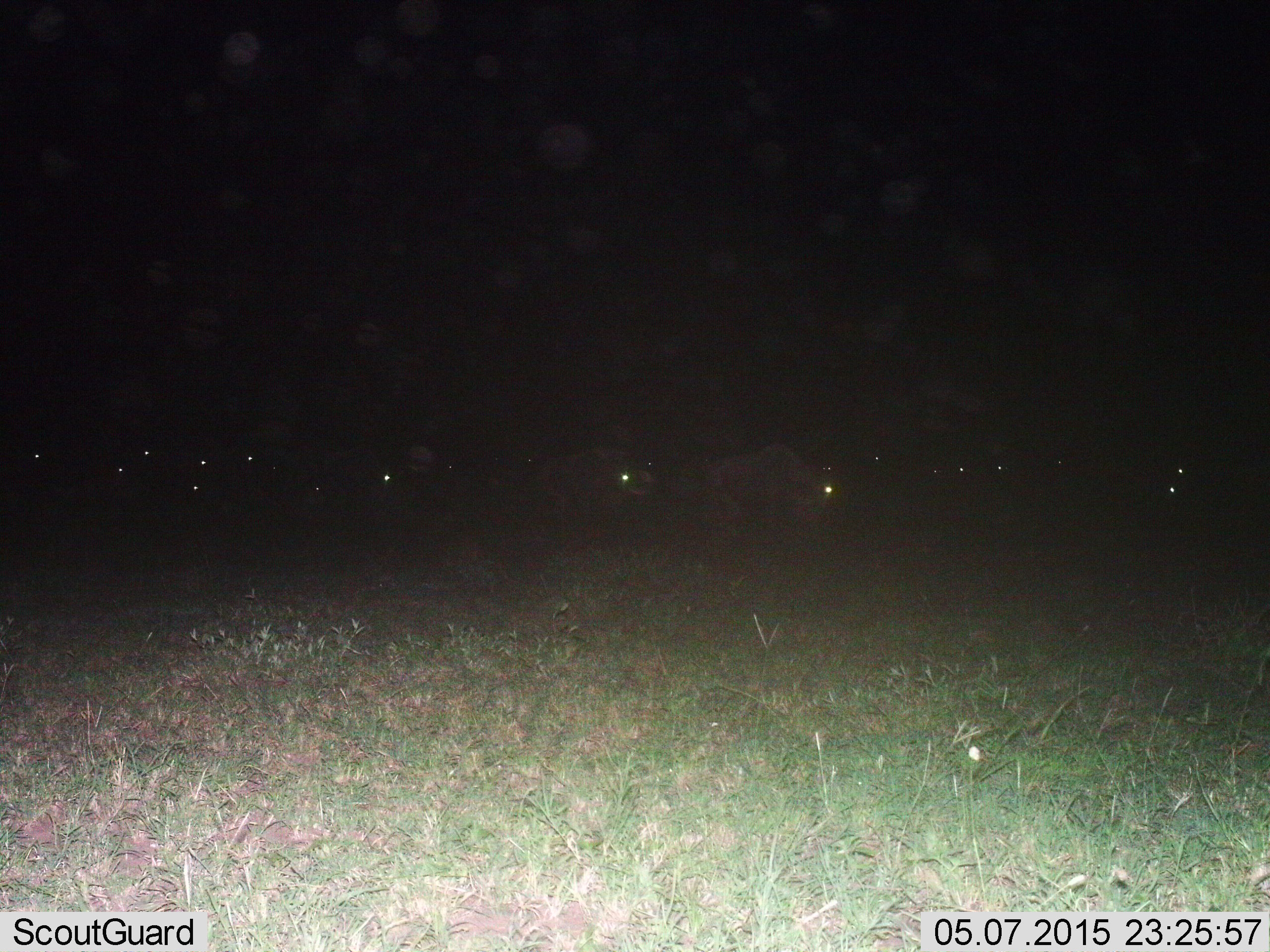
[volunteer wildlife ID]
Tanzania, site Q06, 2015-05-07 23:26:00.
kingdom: Animalia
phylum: Chordata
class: Mammalia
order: Artiodactyla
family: Bovidae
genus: Connochaetes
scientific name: Connochaetes taurinus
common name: blue wildebeest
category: wildebeest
Wildebeest (blue wildebeest) (Connochaetes taurinus), count 11-50. Behavior (volunteer vote fractions): standing 60%, resting 10%, moving 70%, interacting 0%. Young present (vote fraction): 0%. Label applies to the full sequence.